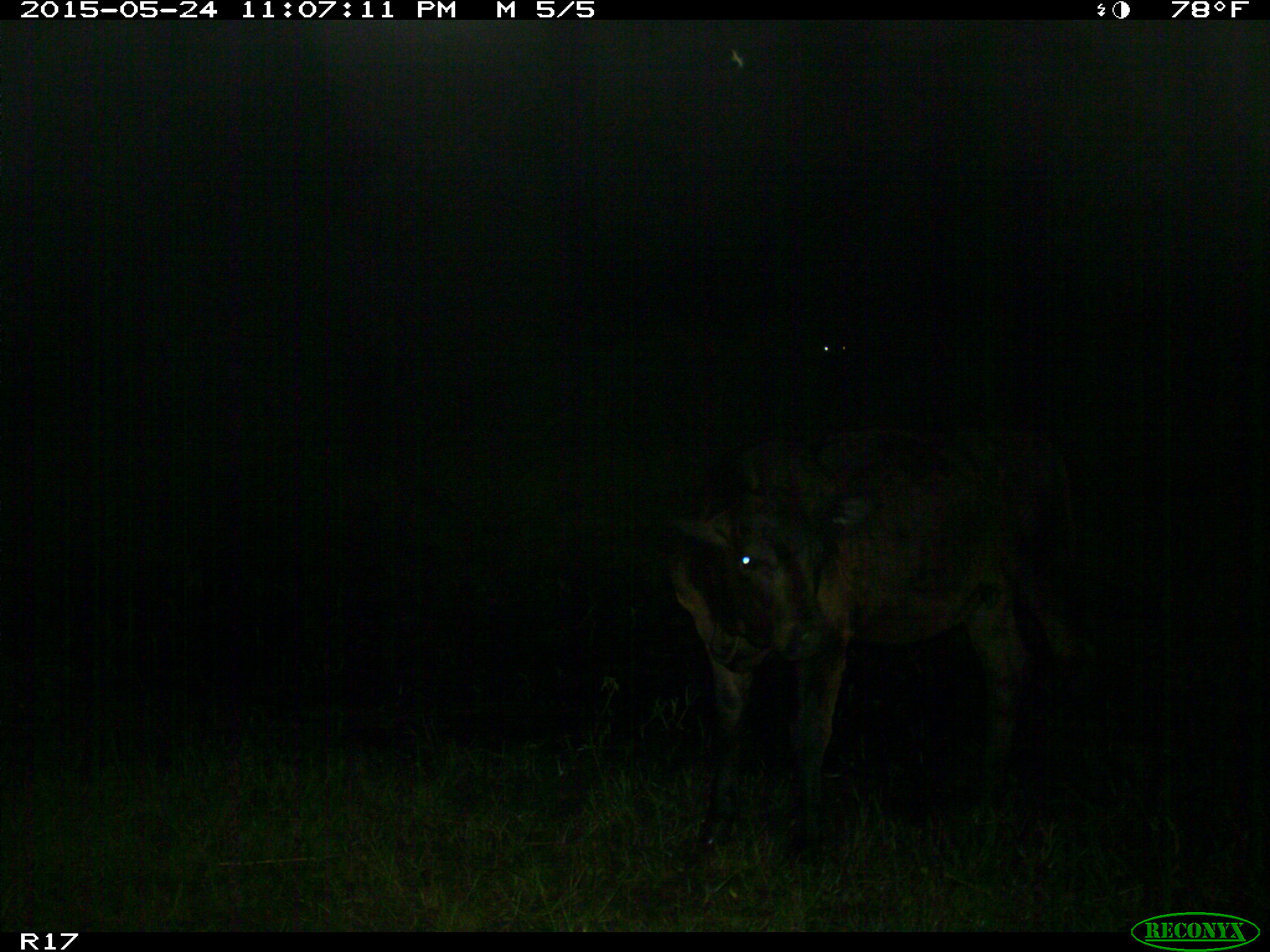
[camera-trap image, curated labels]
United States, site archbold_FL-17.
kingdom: Animalia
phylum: Chordata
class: Mammalia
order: Artiodactyla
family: Bovidae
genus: Bos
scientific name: Bos taurus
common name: domestic cow